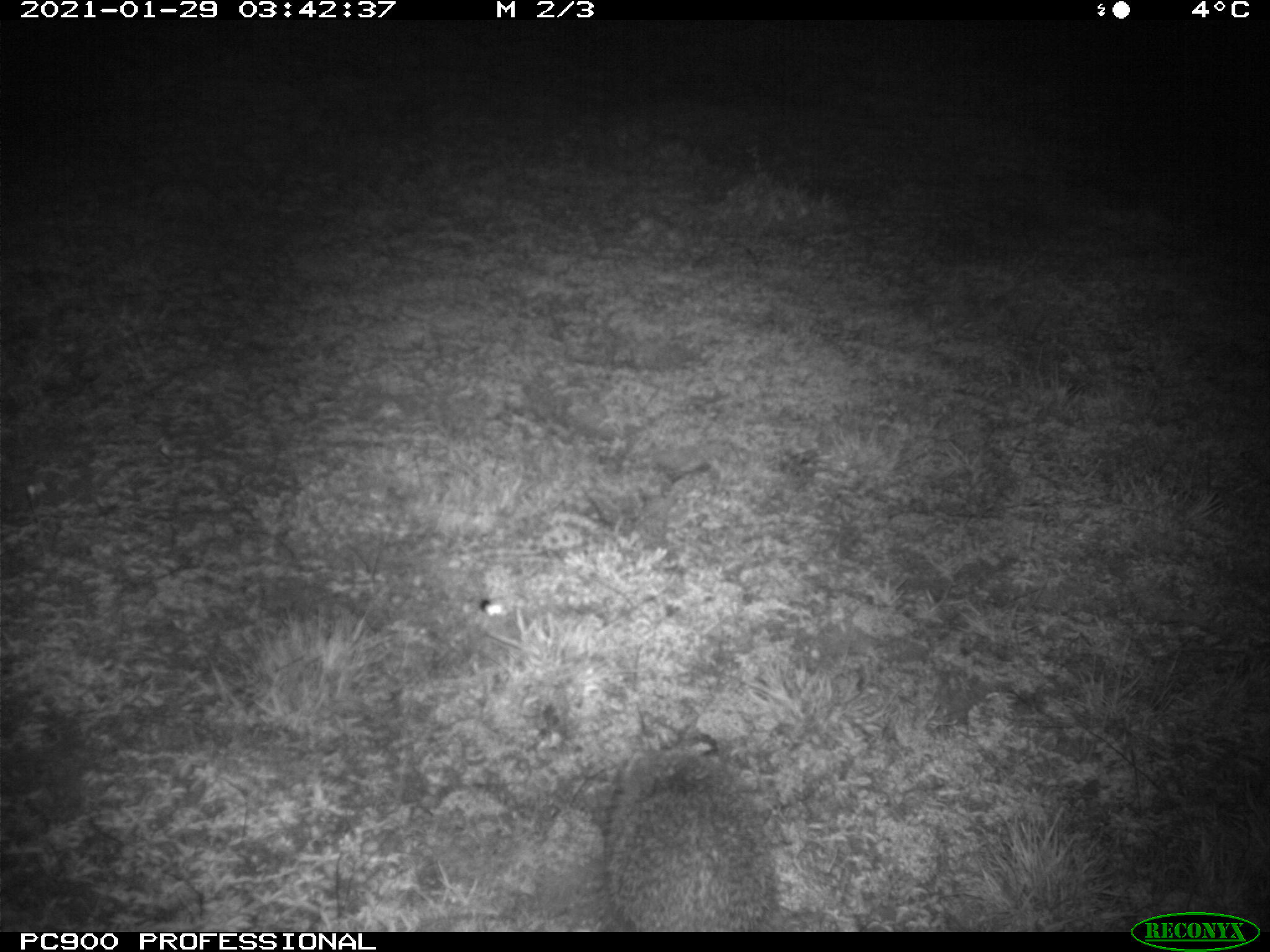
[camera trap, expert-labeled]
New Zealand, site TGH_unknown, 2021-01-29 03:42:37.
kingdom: Animalia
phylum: Chordata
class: Mammalia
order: Eulipotyphla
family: Erinaceidae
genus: Erinaceus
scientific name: Erinaceus europaeus europaeus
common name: european hedgehog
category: hedgehog